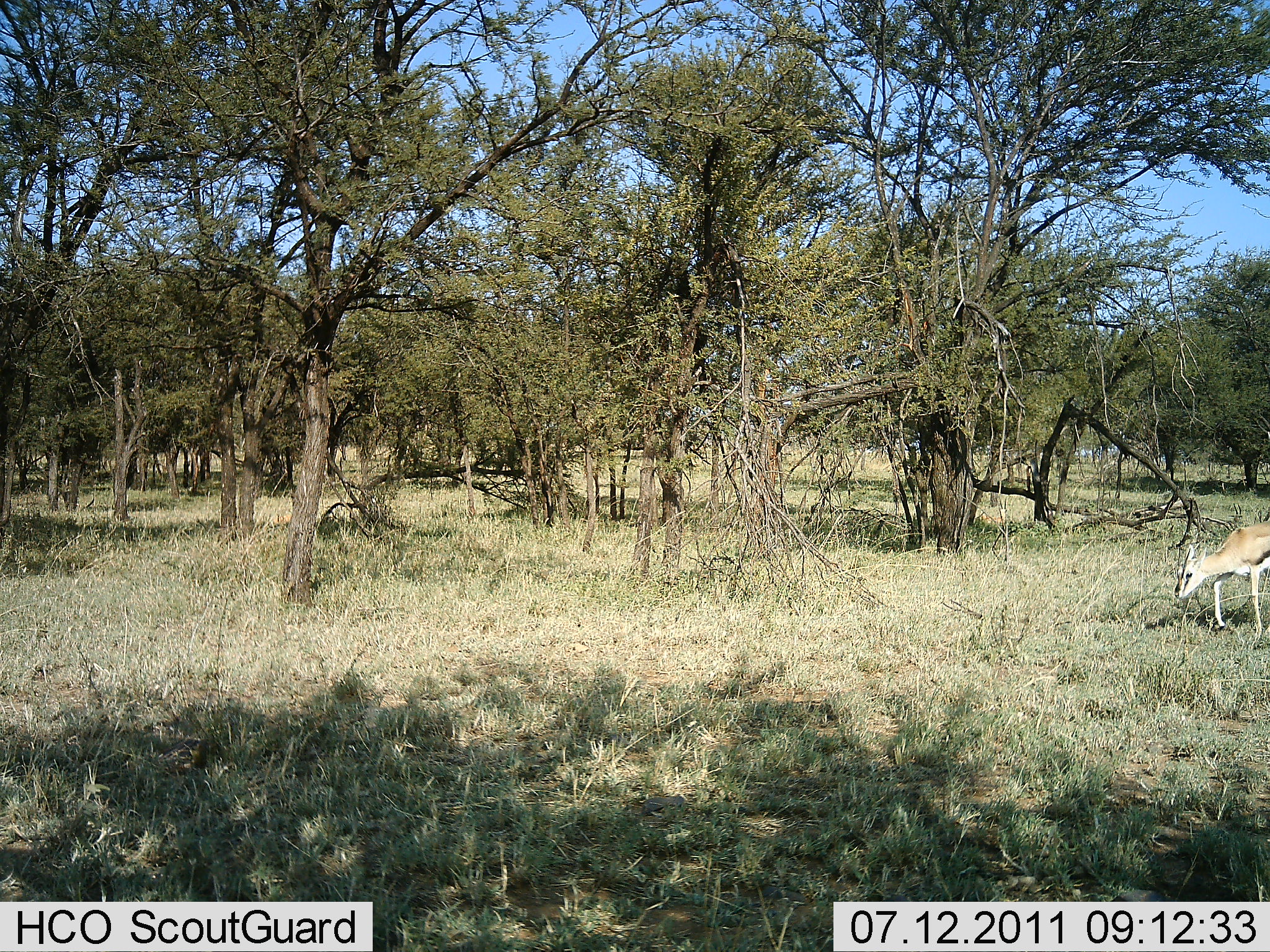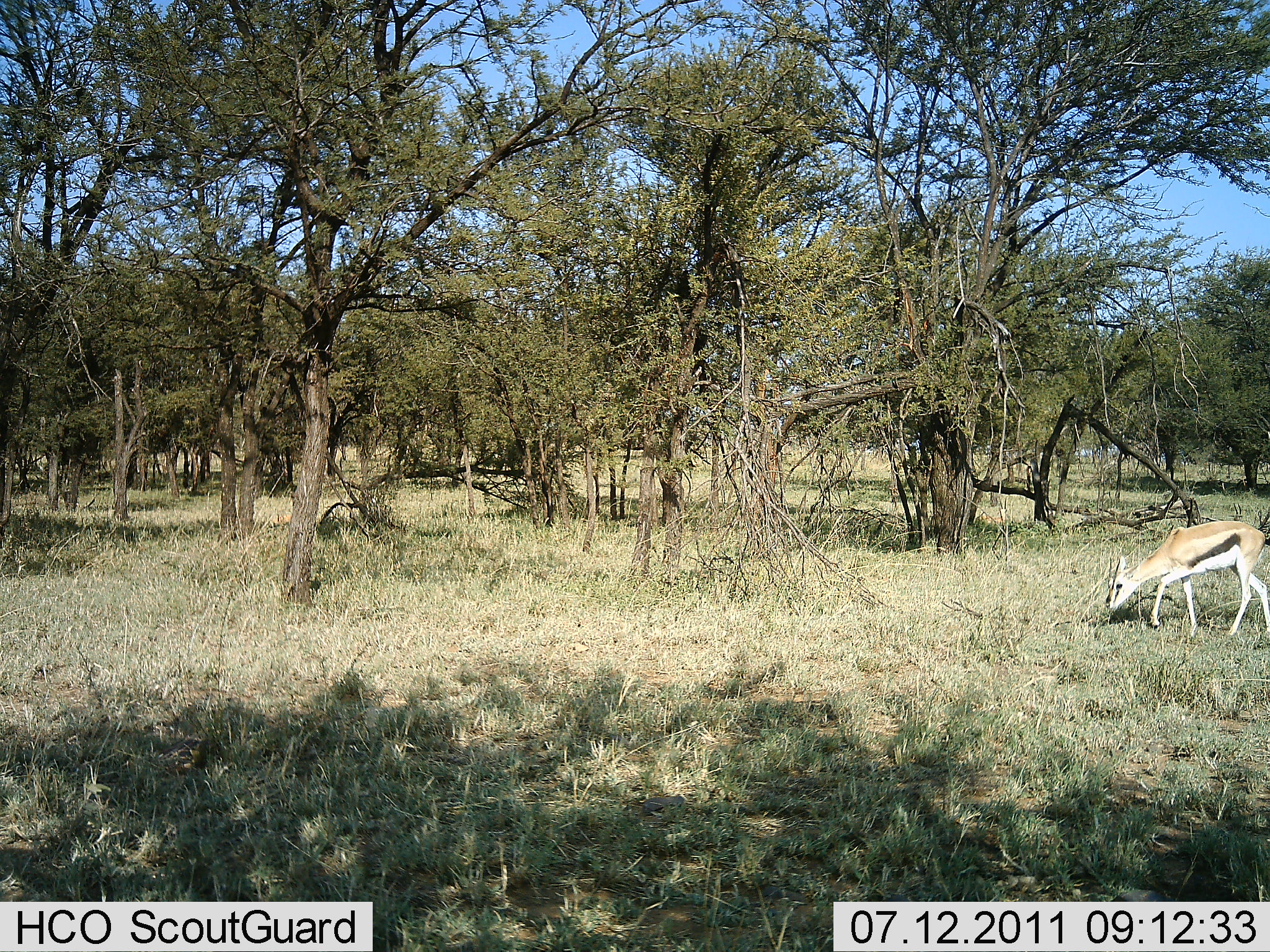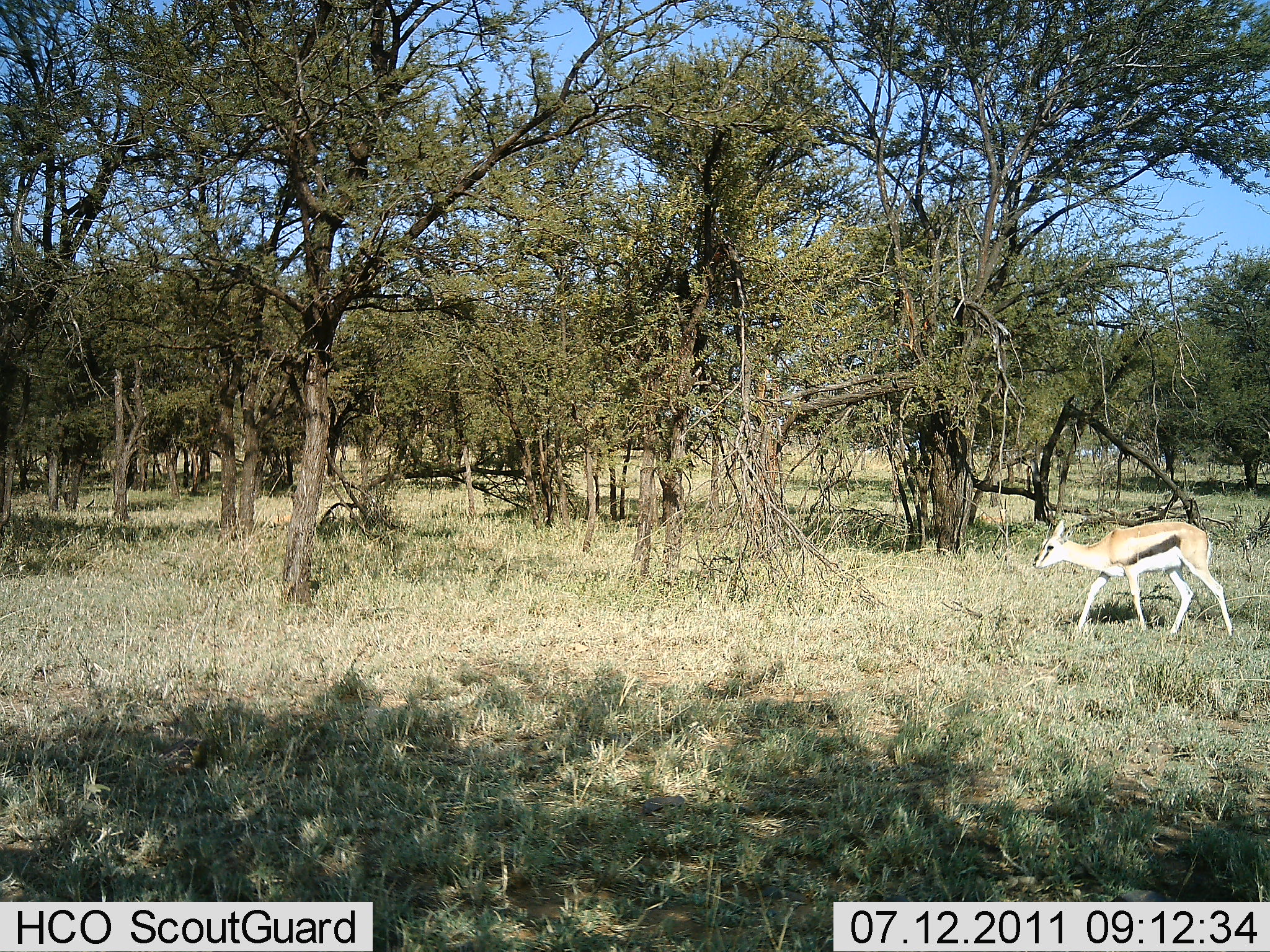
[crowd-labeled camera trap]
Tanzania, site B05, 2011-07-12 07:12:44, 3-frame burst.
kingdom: Animalia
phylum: Chordata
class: Mammalia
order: Artiodactyla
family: Bovidae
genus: Eudorcas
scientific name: Eudorcas thomsonii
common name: thomson's gazelle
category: gazellethomsons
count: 1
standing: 10%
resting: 0%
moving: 70%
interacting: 0%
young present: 0%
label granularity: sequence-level